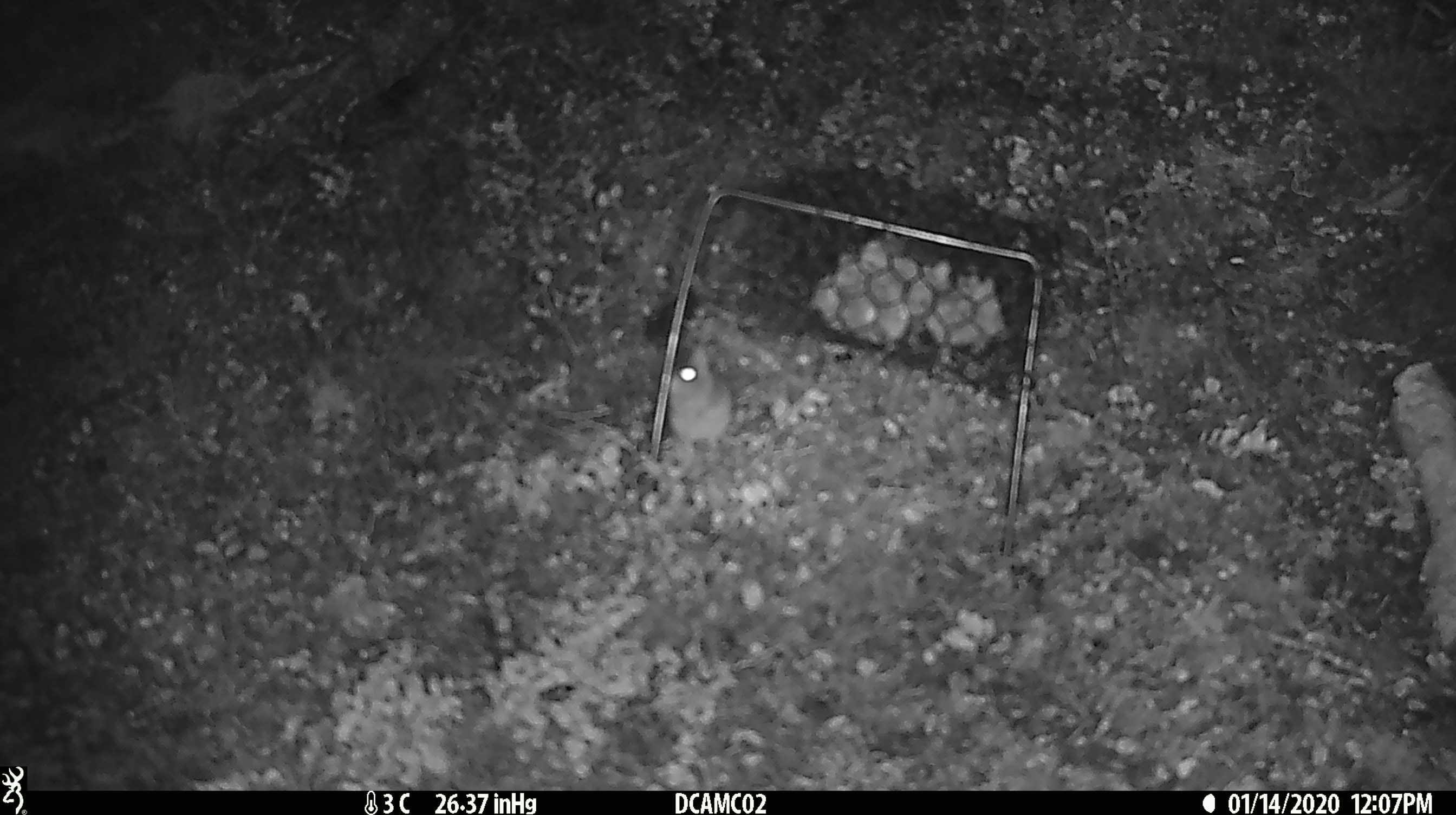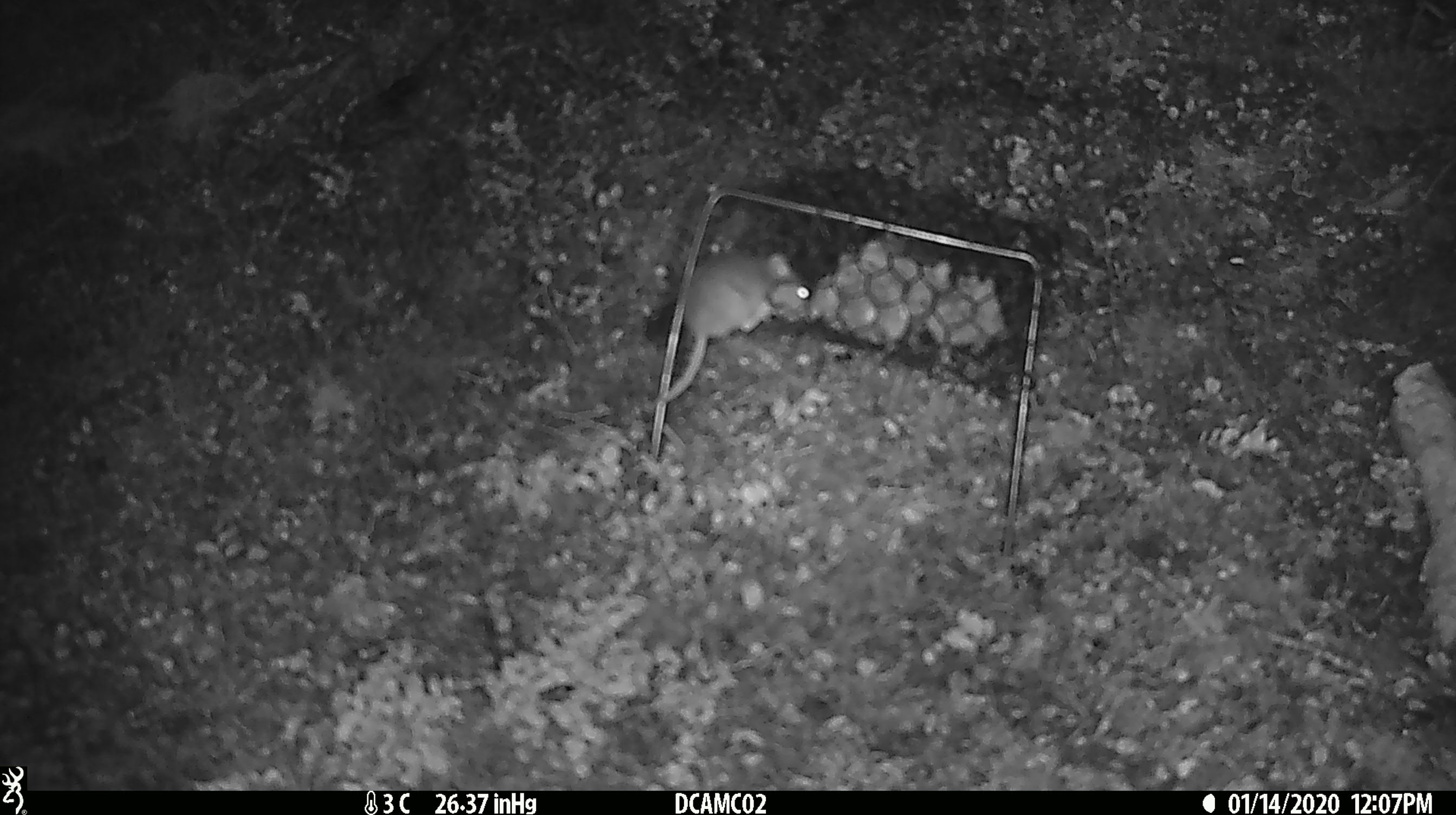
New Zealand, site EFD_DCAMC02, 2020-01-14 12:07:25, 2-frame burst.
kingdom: Animalia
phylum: Chordata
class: Mammalia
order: Rodentia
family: Muridae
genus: Mus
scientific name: Mus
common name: mouse